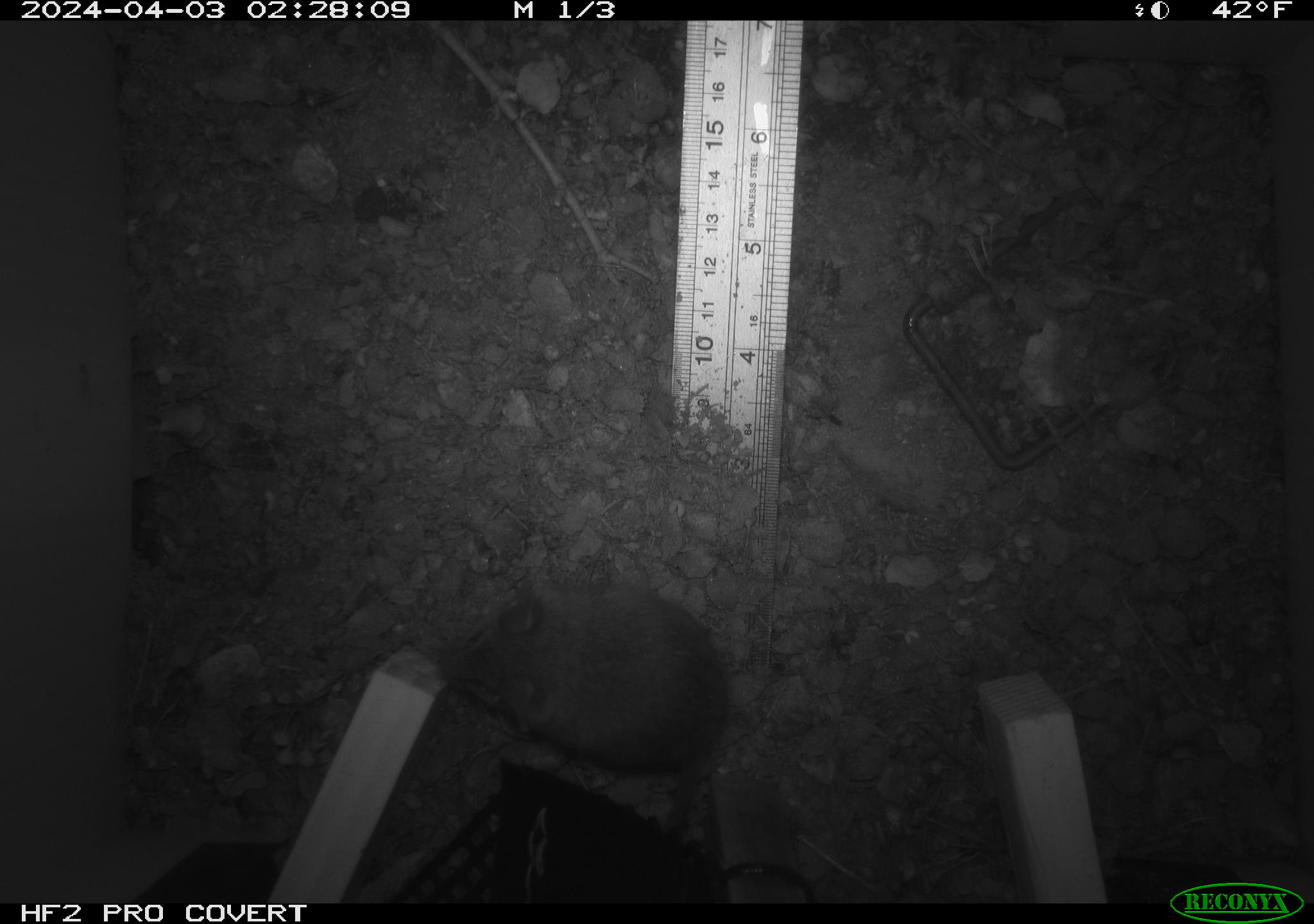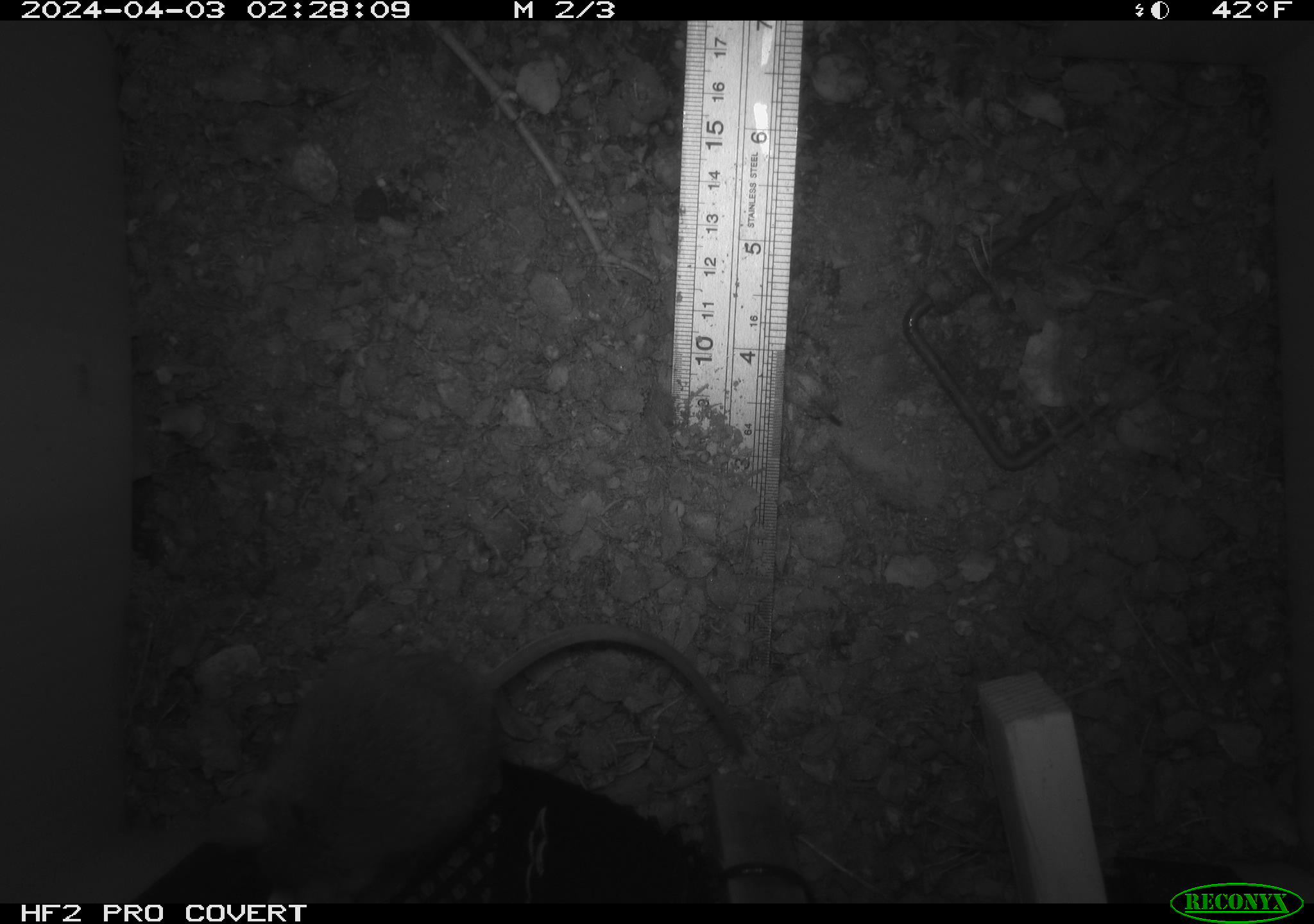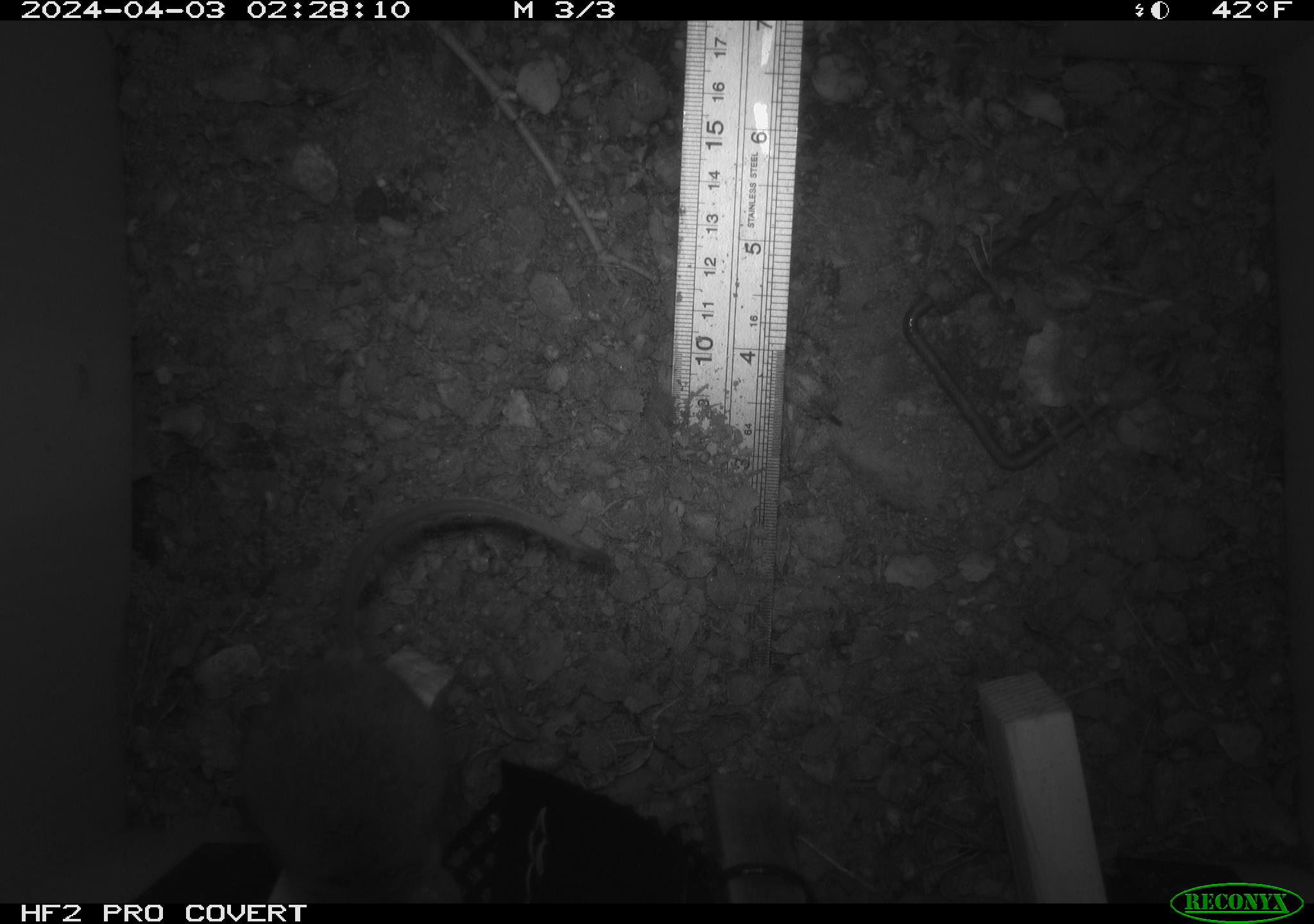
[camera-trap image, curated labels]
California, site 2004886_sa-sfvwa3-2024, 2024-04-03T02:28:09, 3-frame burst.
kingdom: Animalia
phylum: Chordata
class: Mammalia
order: Rodentia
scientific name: Rodentia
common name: mouse species